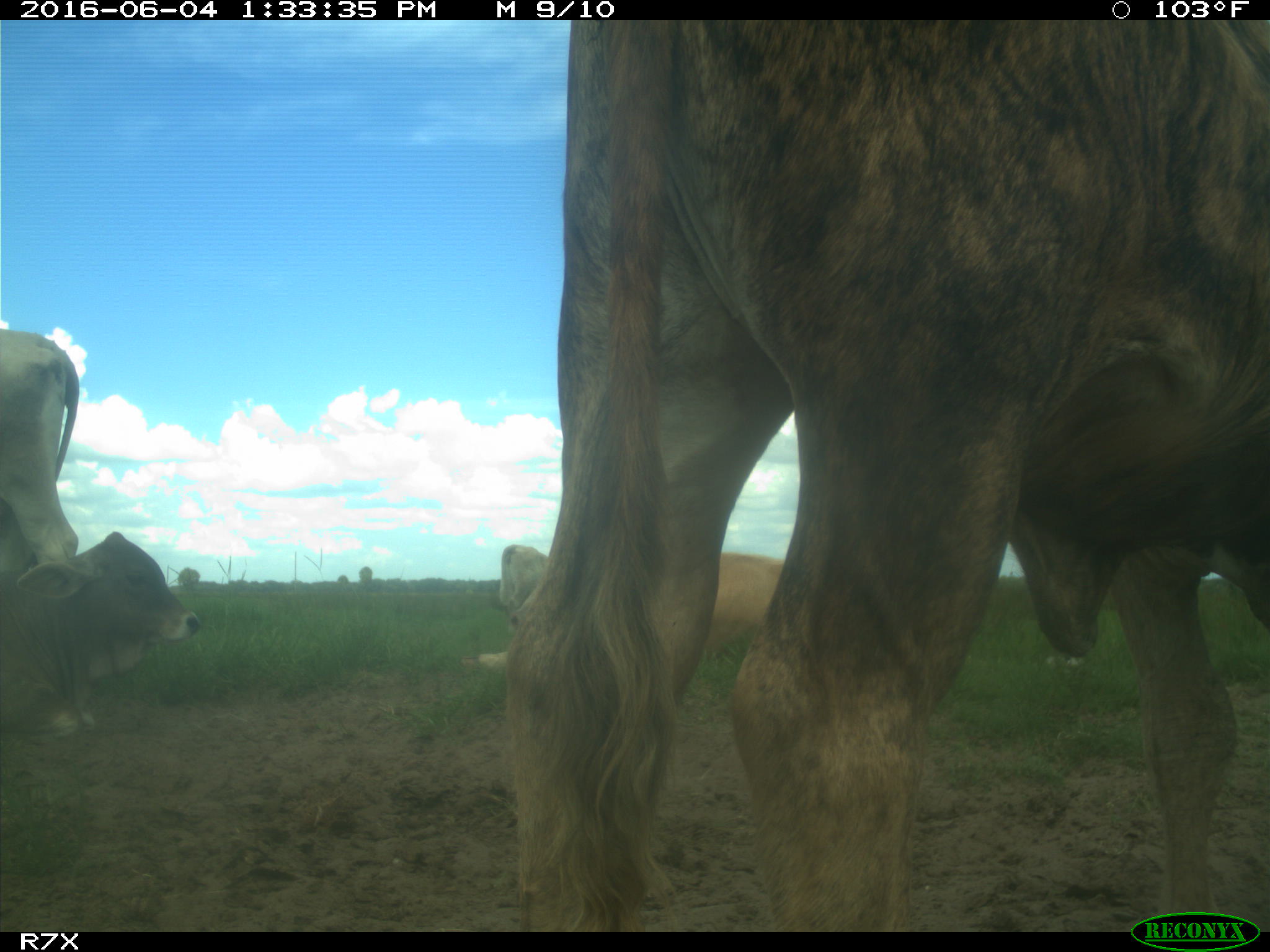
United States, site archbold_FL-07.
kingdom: Animalia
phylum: Chordata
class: Mammalia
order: Artiodactyla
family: Bovidae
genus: Bos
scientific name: Bos taurus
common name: domestic cow